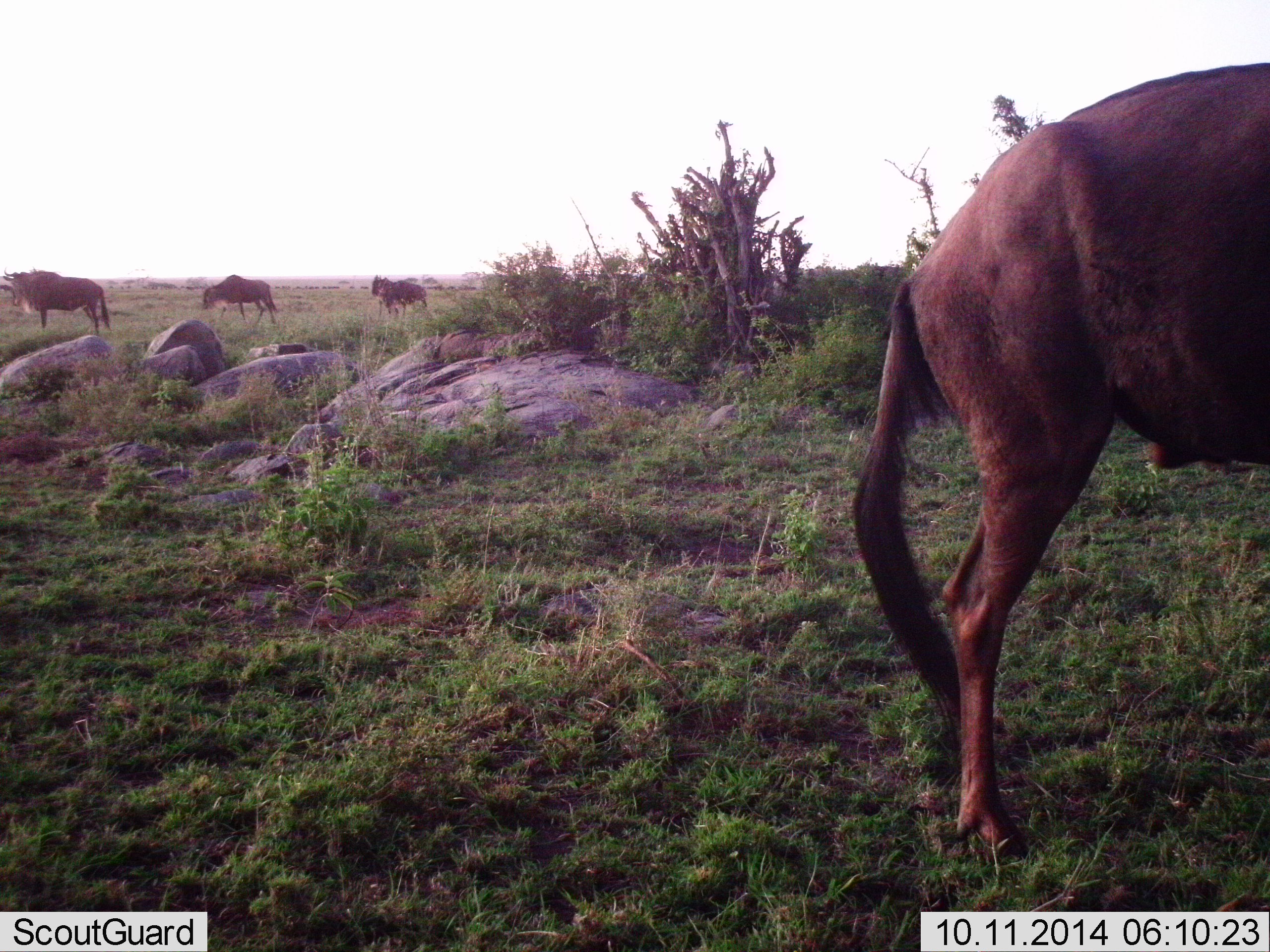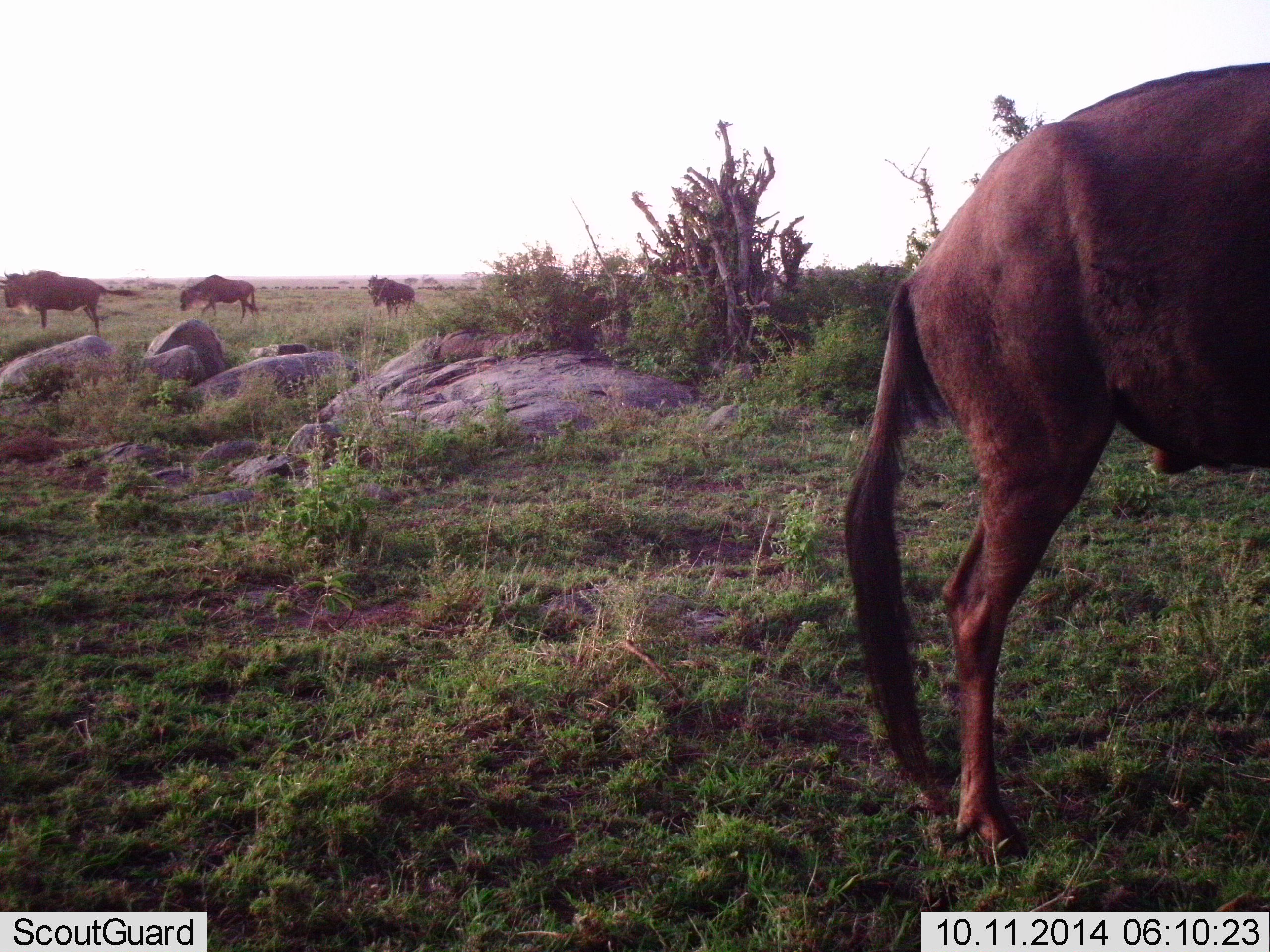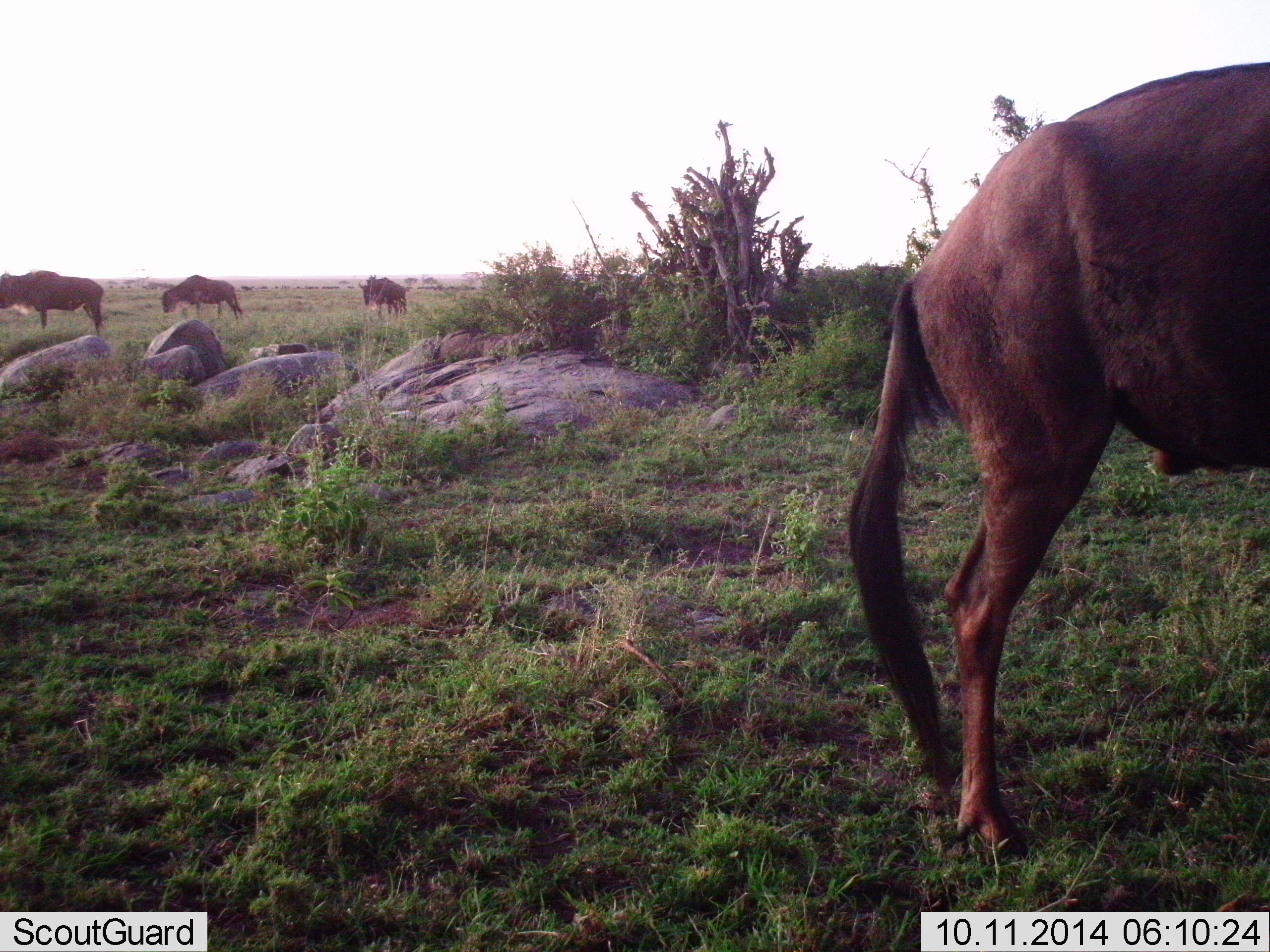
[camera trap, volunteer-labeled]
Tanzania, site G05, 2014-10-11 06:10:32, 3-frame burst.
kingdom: Animalia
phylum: Chordata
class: Mammalia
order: Artiodactyla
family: Bovidae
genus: Connochaetes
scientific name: Connochaetes taurinus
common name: blue wildebeest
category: wildebeest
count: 4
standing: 80%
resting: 0%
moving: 90%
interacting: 0%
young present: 0%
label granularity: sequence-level